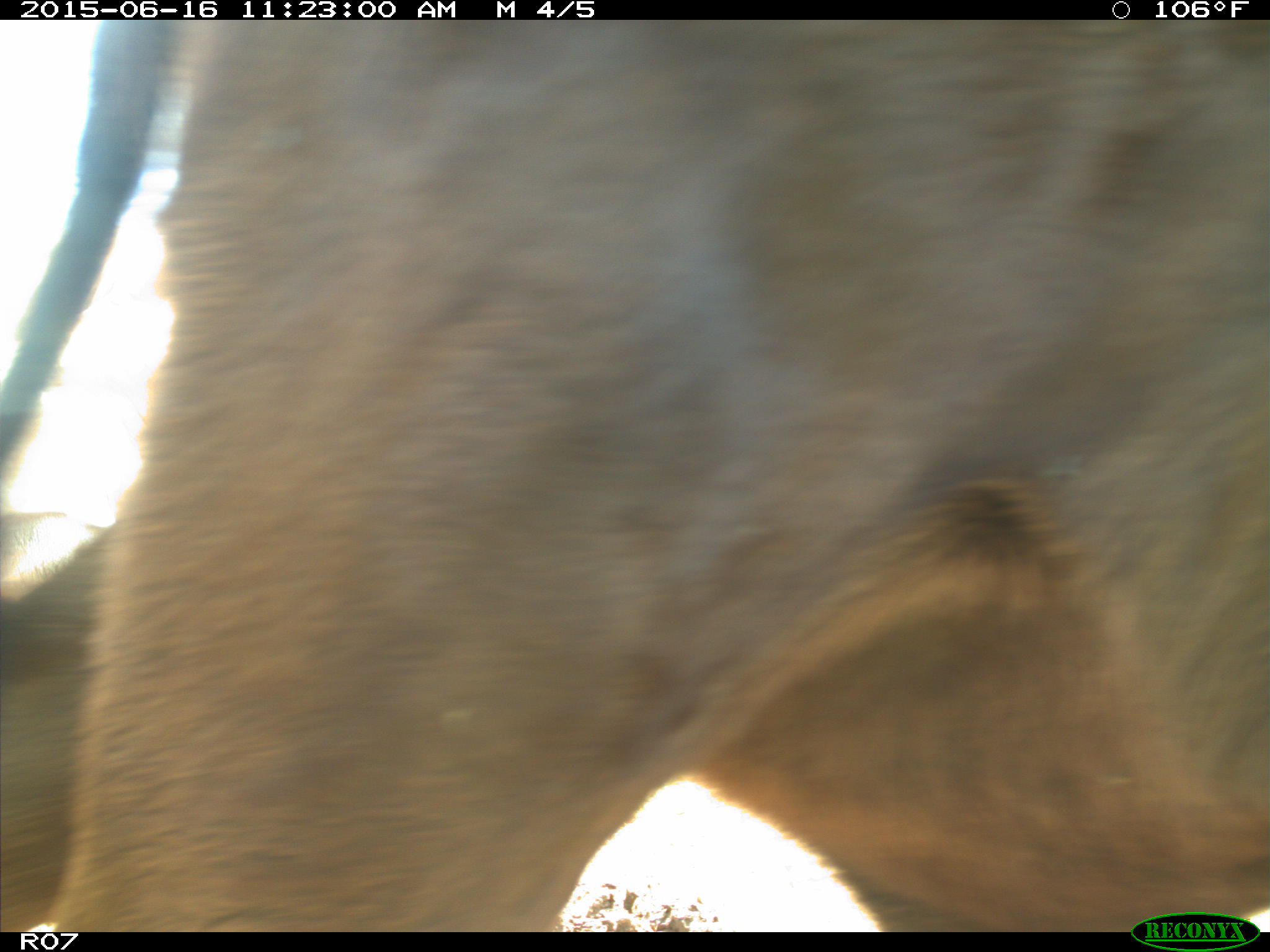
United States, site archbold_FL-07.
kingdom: Animalia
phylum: Chordata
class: Mammalia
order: Artiodactyla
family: Bovidae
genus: Bos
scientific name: Bos taurus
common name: domestic cow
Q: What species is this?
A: Bos taurus (domestic cow).